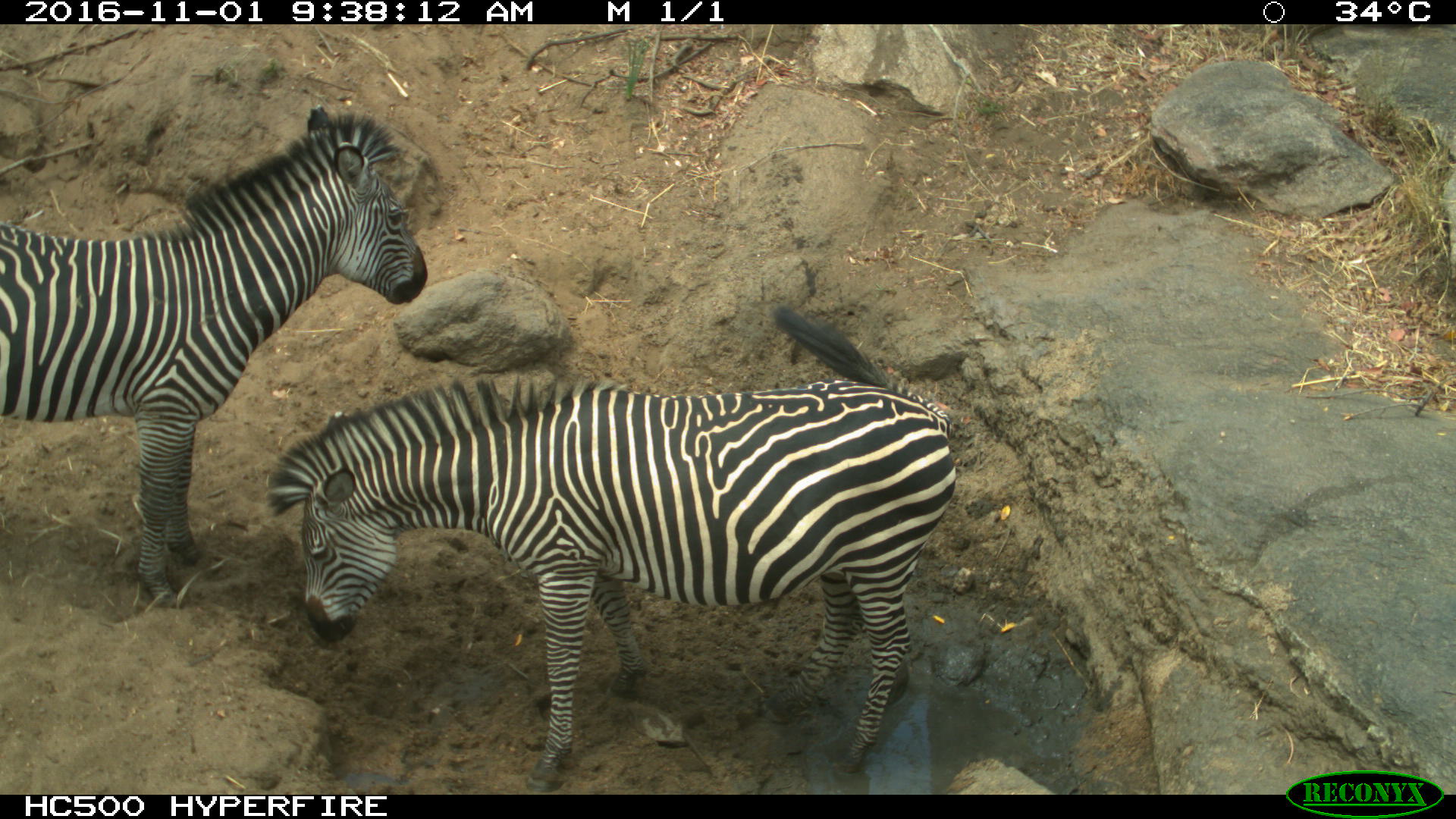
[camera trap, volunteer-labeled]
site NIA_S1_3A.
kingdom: Animalia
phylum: Chordata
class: Mammalia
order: Perissodactyla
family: Equidae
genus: Equus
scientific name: Equus quagga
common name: plains zebra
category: zebraplains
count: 2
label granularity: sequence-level